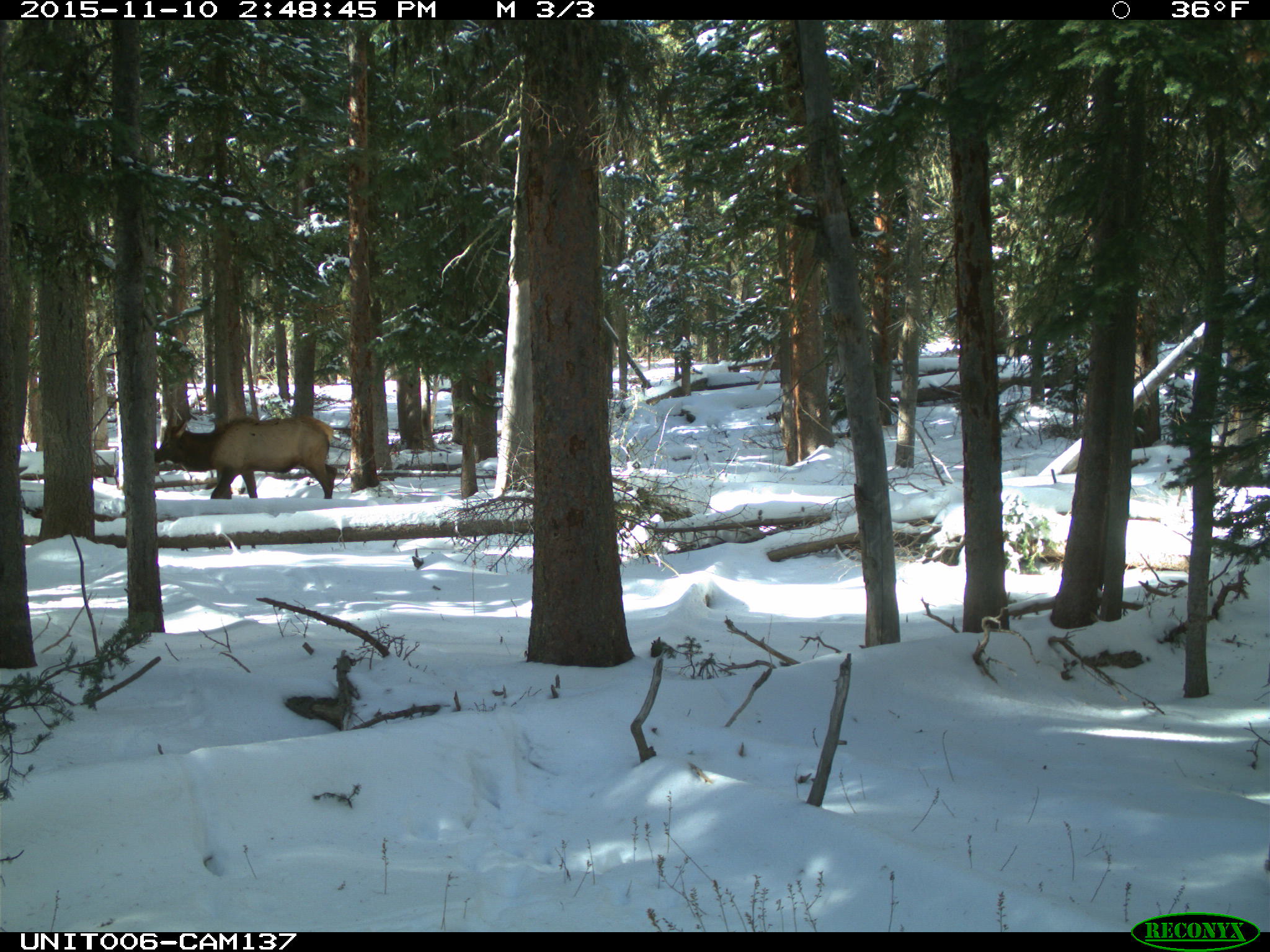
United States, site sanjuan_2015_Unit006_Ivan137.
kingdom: Animalia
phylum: Chordata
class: Mammalia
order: Artiodactyla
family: Cervidae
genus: Cervus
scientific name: Cervus elaphus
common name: red deer